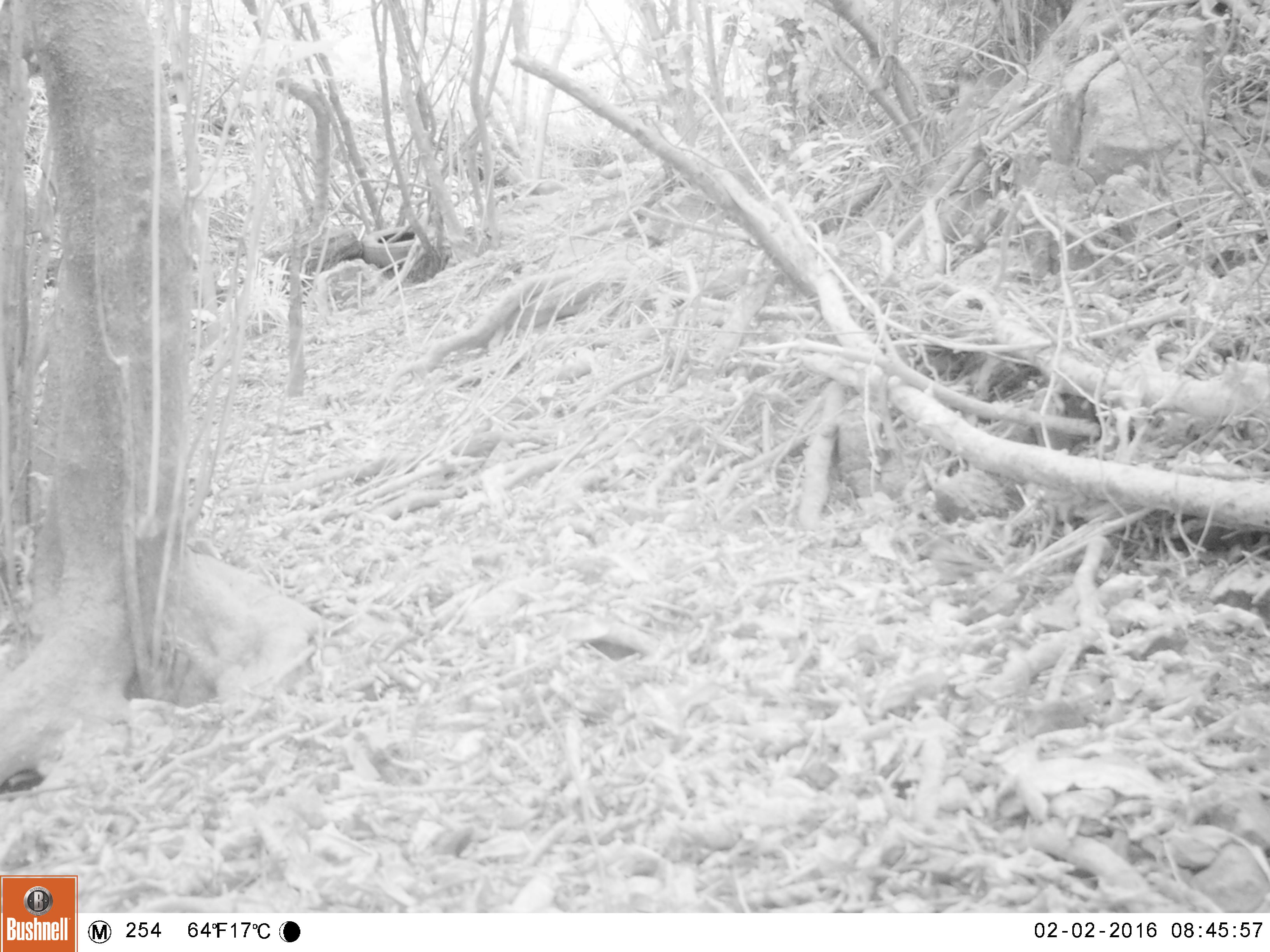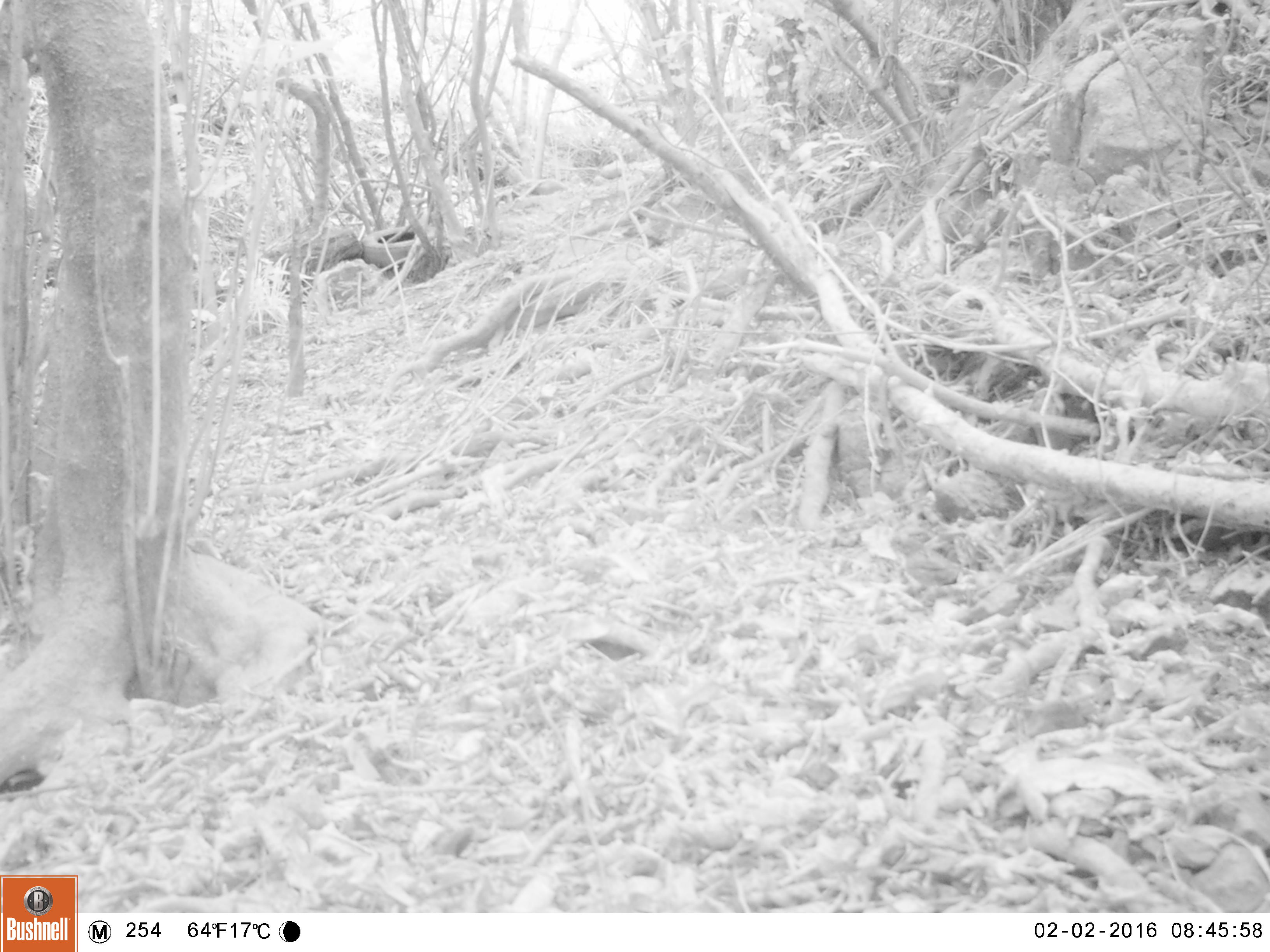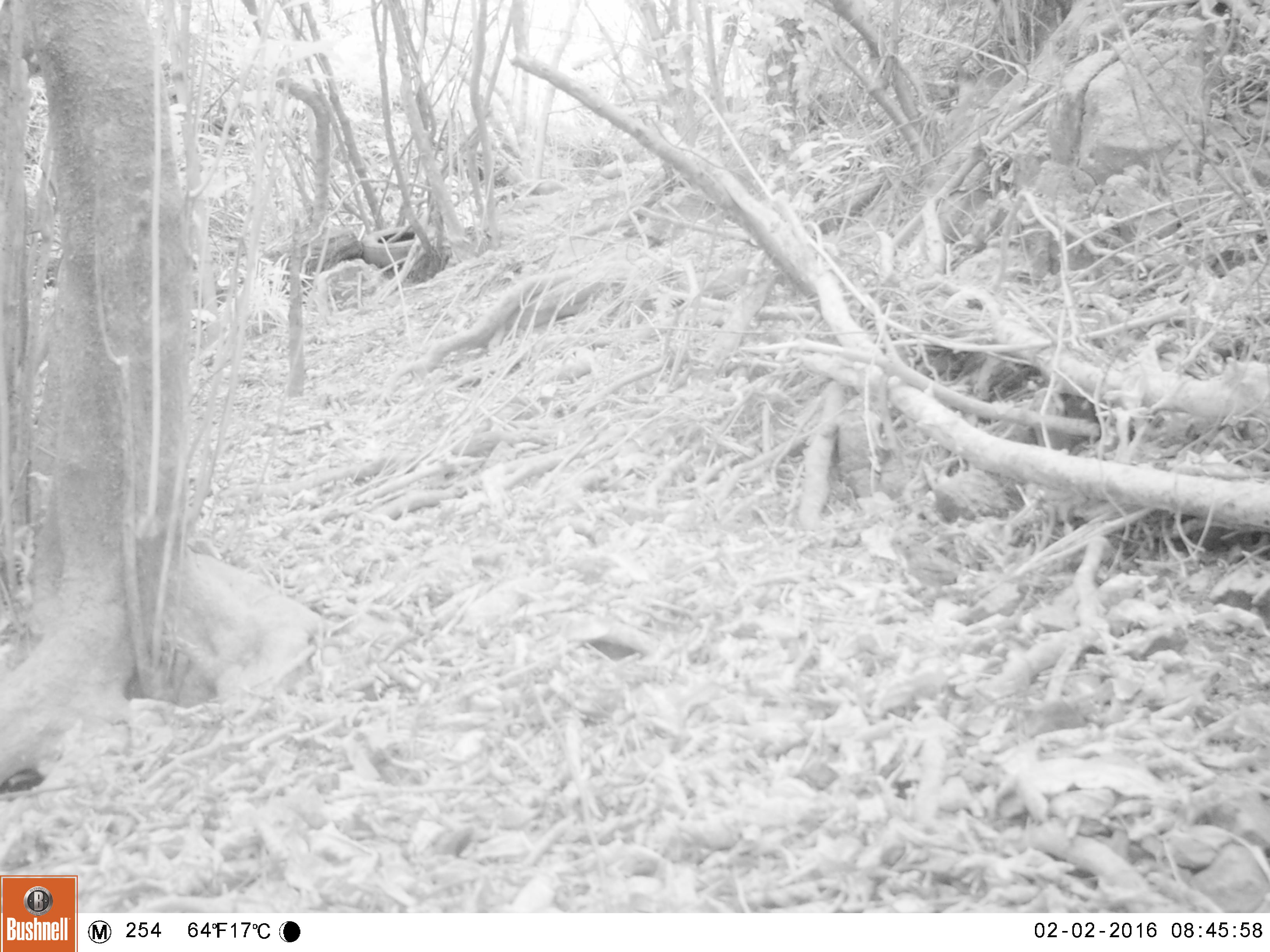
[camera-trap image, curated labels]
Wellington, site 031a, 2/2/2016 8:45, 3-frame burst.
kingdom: Animalia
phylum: Chordata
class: Aves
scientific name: Aves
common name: bird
Bird (Aves).